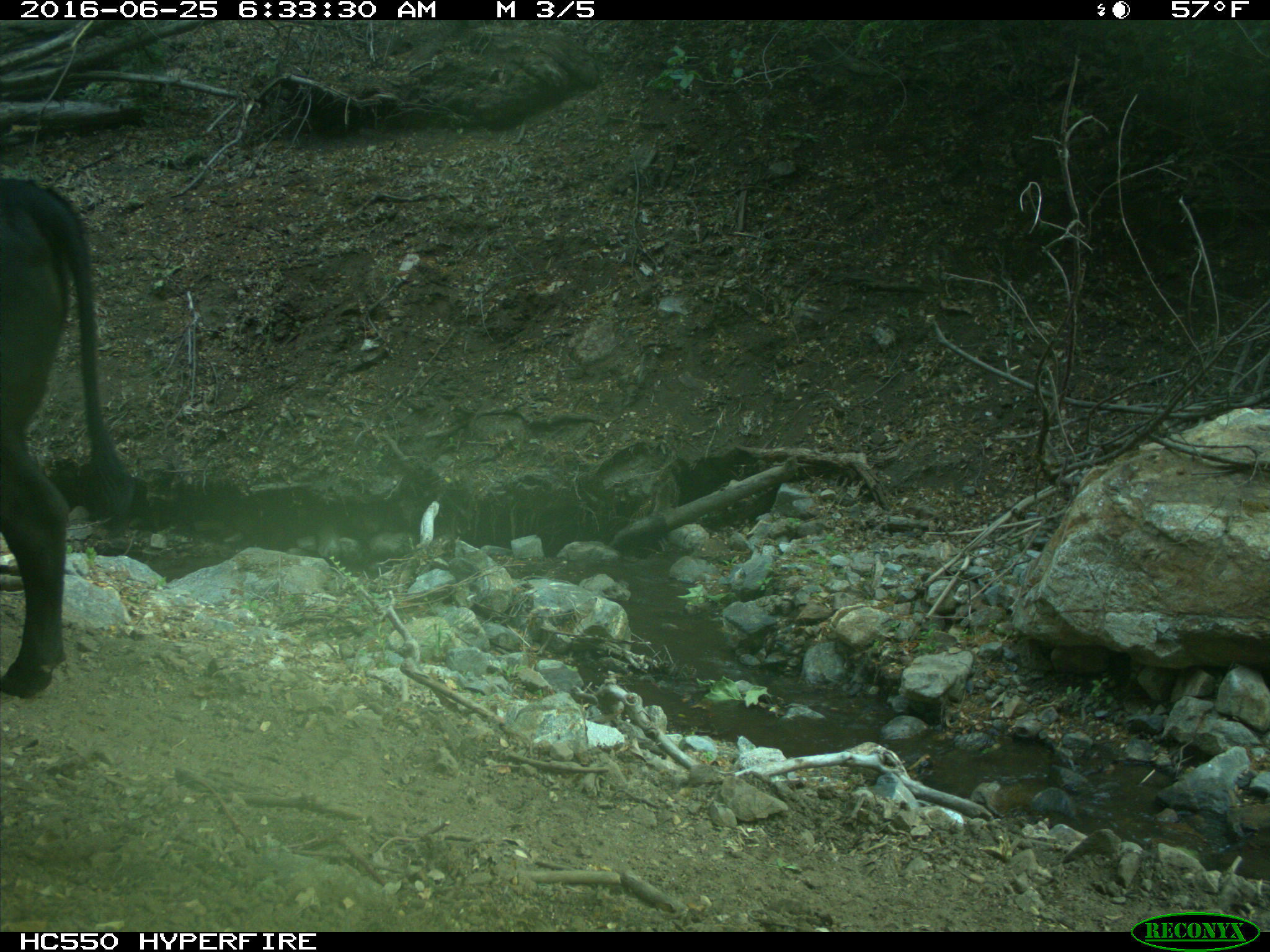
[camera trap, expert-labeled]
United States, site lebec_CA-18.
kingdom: Animalia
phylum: Chordata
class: Mammalia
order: Artiodactyla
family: Bovidae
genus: Bos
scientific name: Bos taurus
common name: domestic cow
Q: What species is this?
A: Bos taurus (domestic cow).